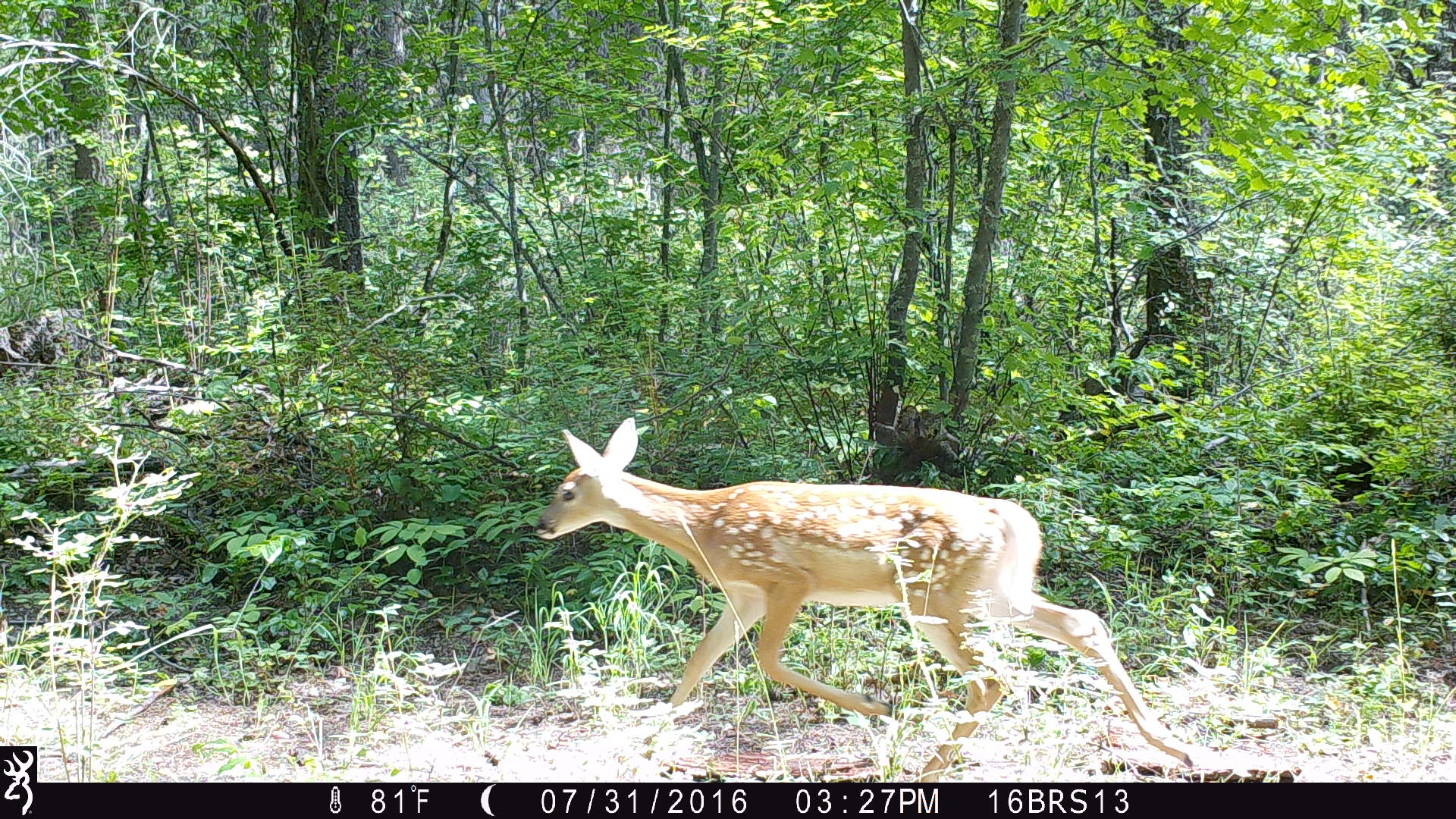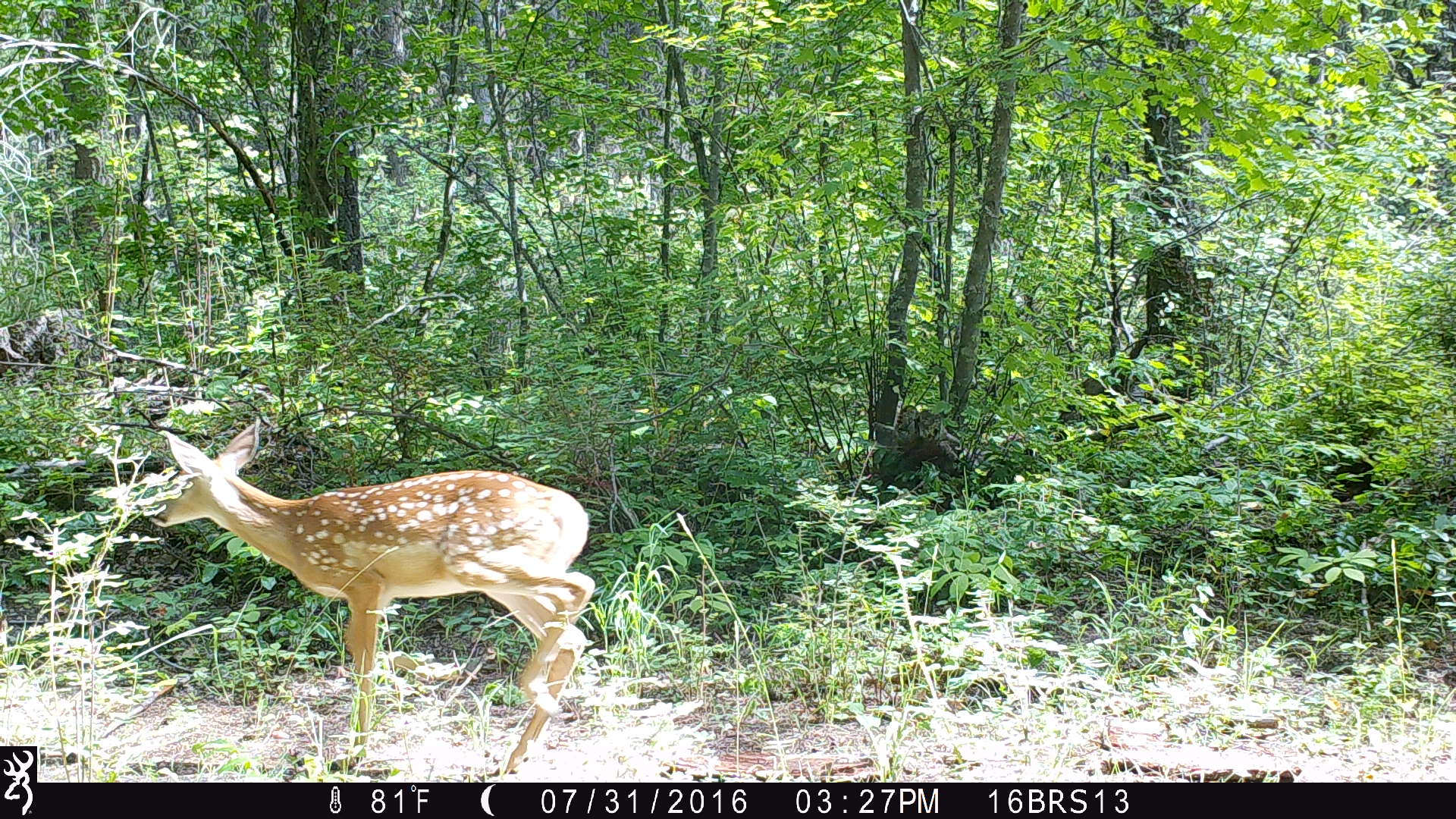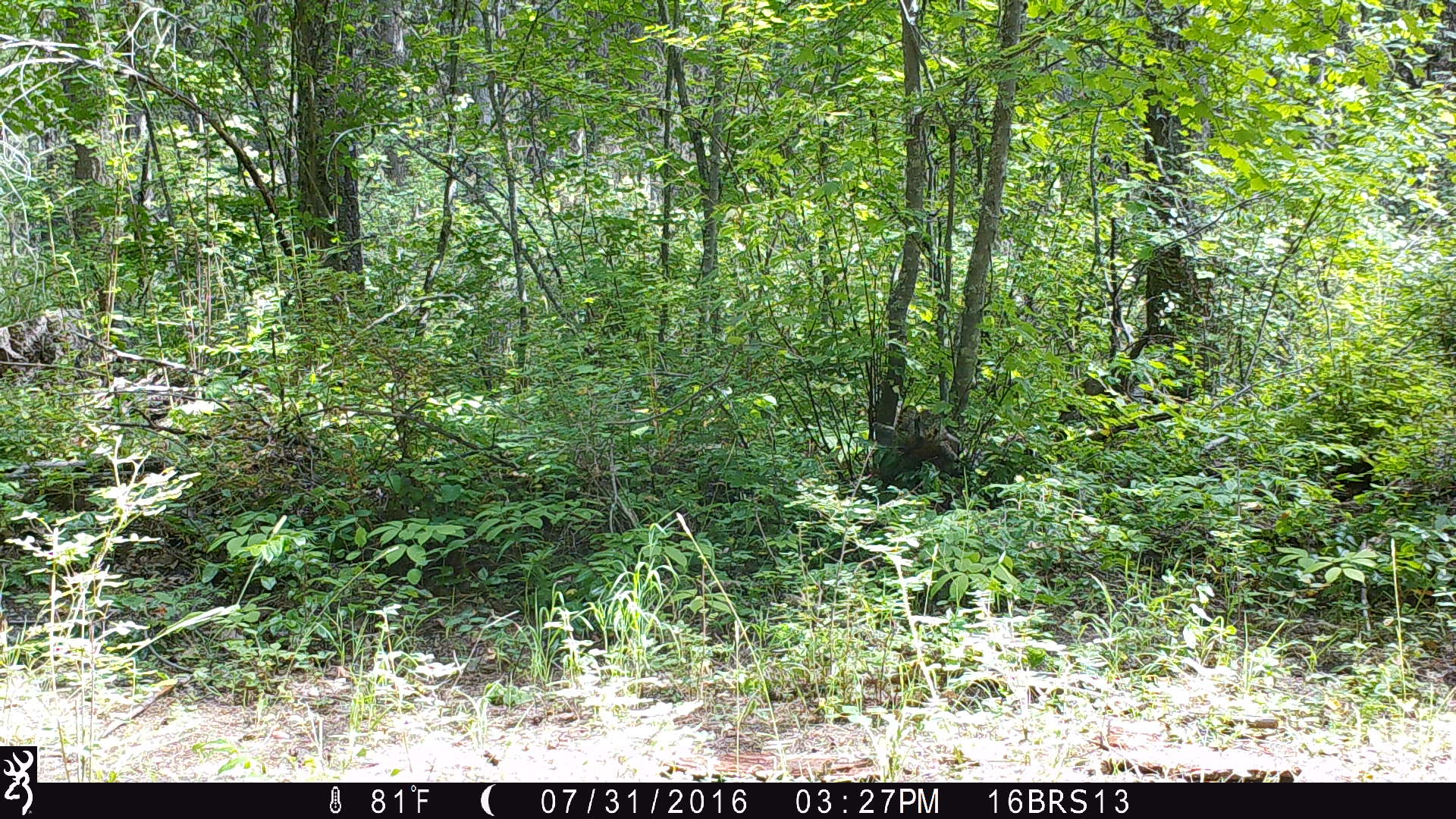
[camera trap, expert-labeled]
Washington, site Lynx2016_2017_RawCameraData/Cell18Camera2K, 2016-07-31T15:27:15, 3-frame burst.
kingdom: Animalia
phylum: Chordata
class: Mammalia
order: Artiodactyla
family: Cervidae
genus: Odocoileus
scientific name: Odocoileus virginianus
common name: white-tailed deer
Odocoileus virginianus (white-tailed deer). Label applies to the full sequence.